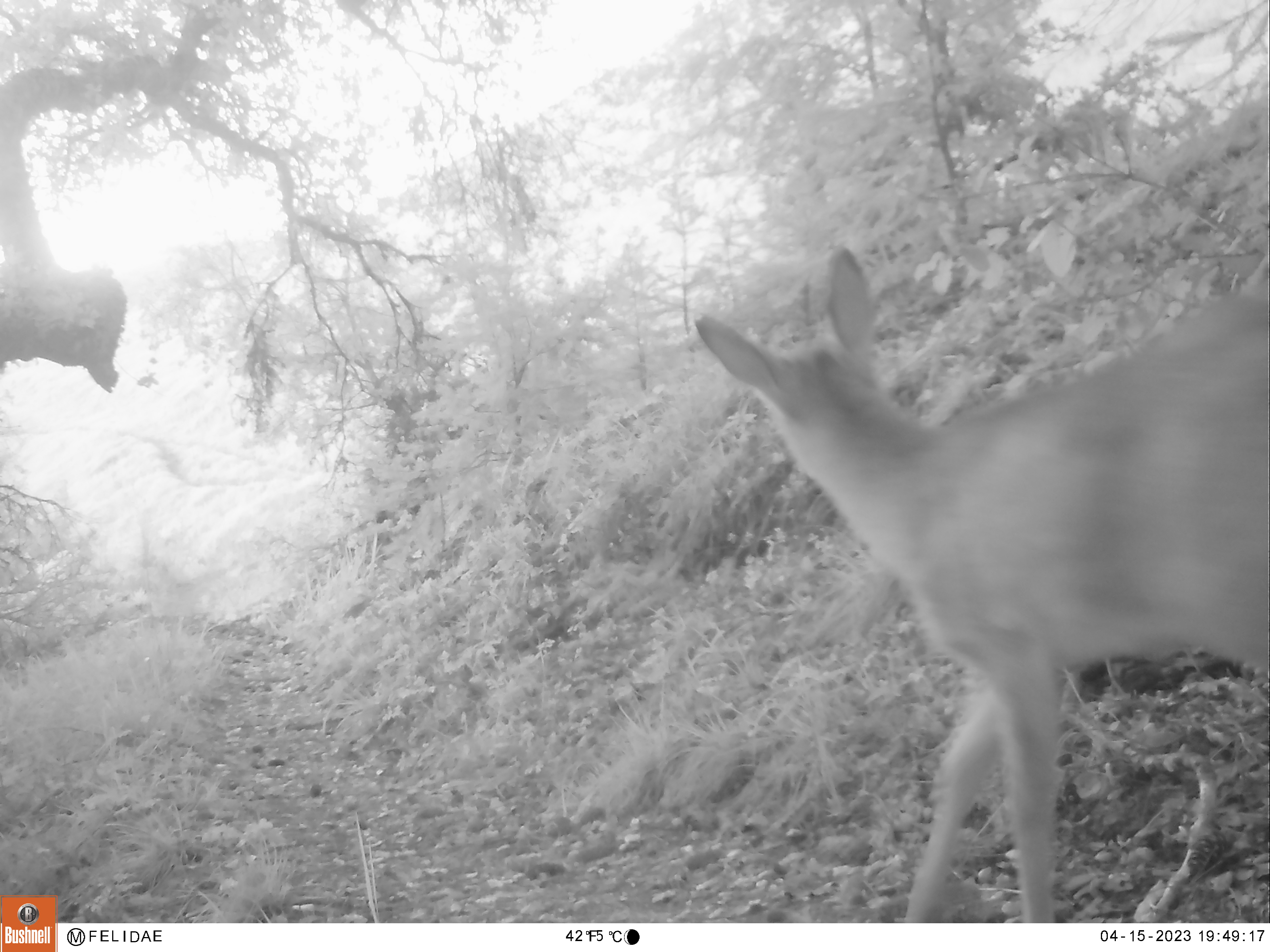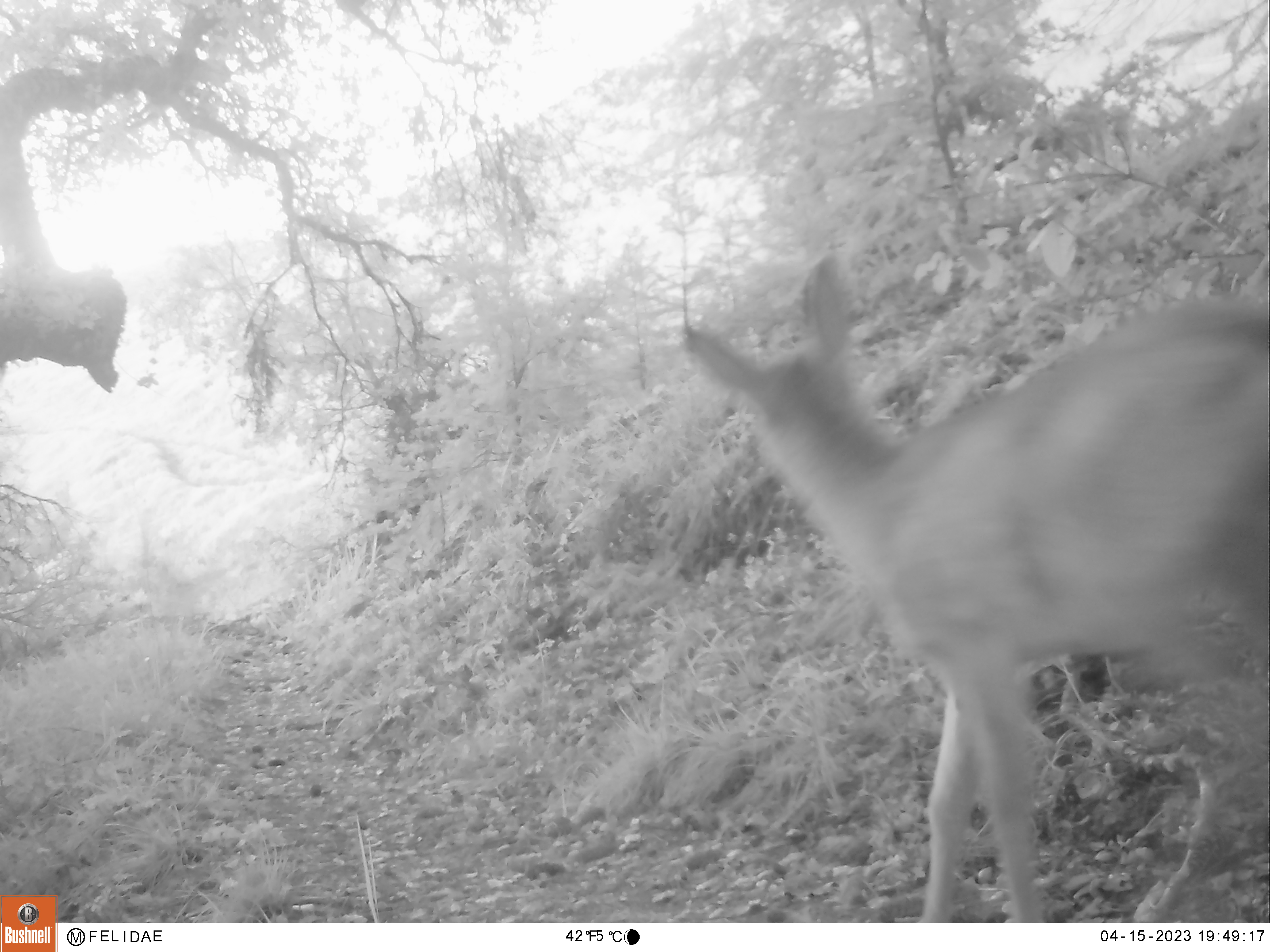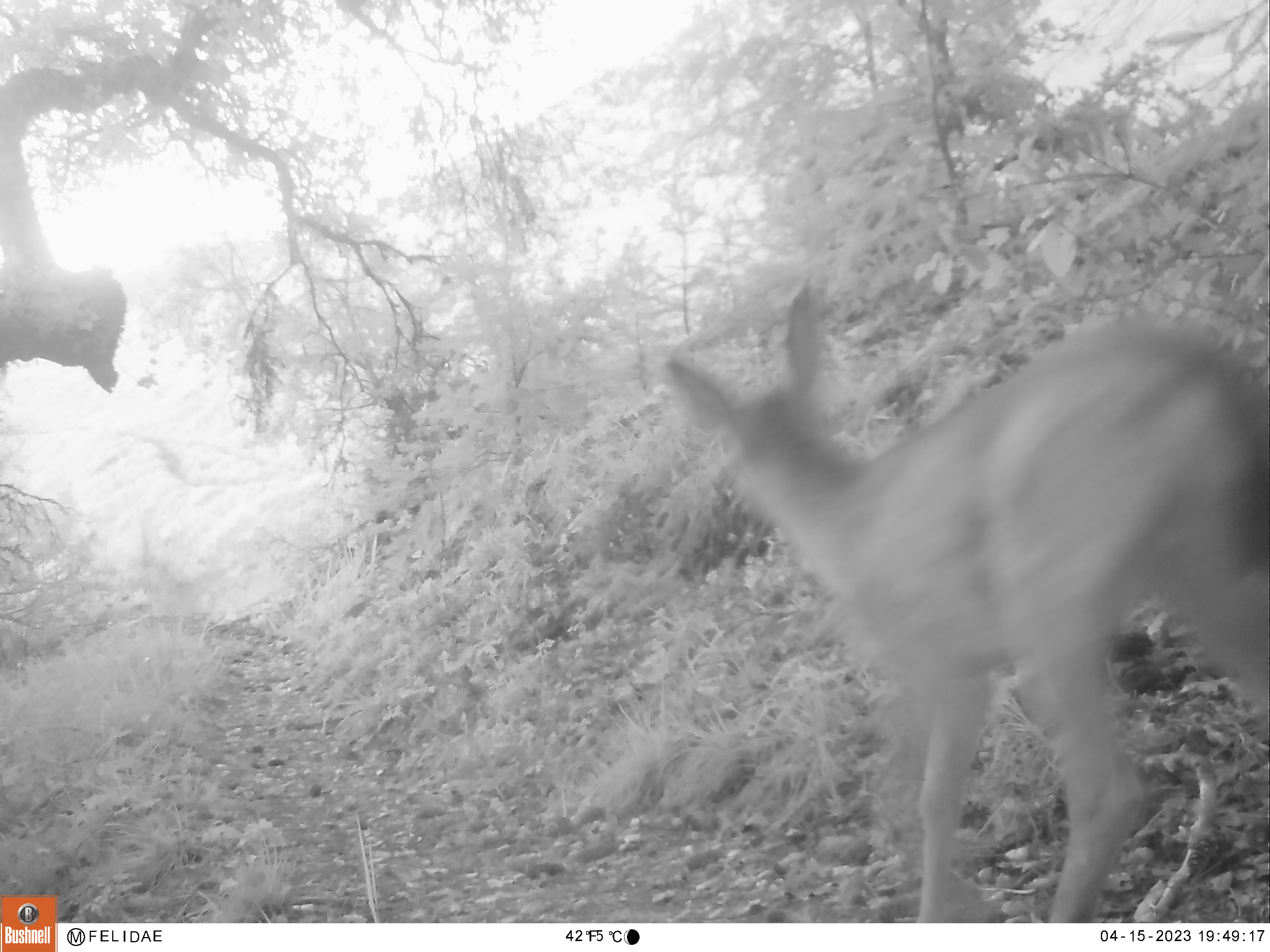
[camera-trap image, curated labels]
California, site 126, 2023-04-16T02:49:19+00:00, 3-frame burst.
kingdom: Animalia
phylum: Chordata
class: Mammalia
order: Artiodactyla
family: Cervidae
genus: Odocoileus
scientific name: Odocoileus hemionus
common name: mule deer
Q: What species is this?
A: Mule deer (Odocoileus hemionus).